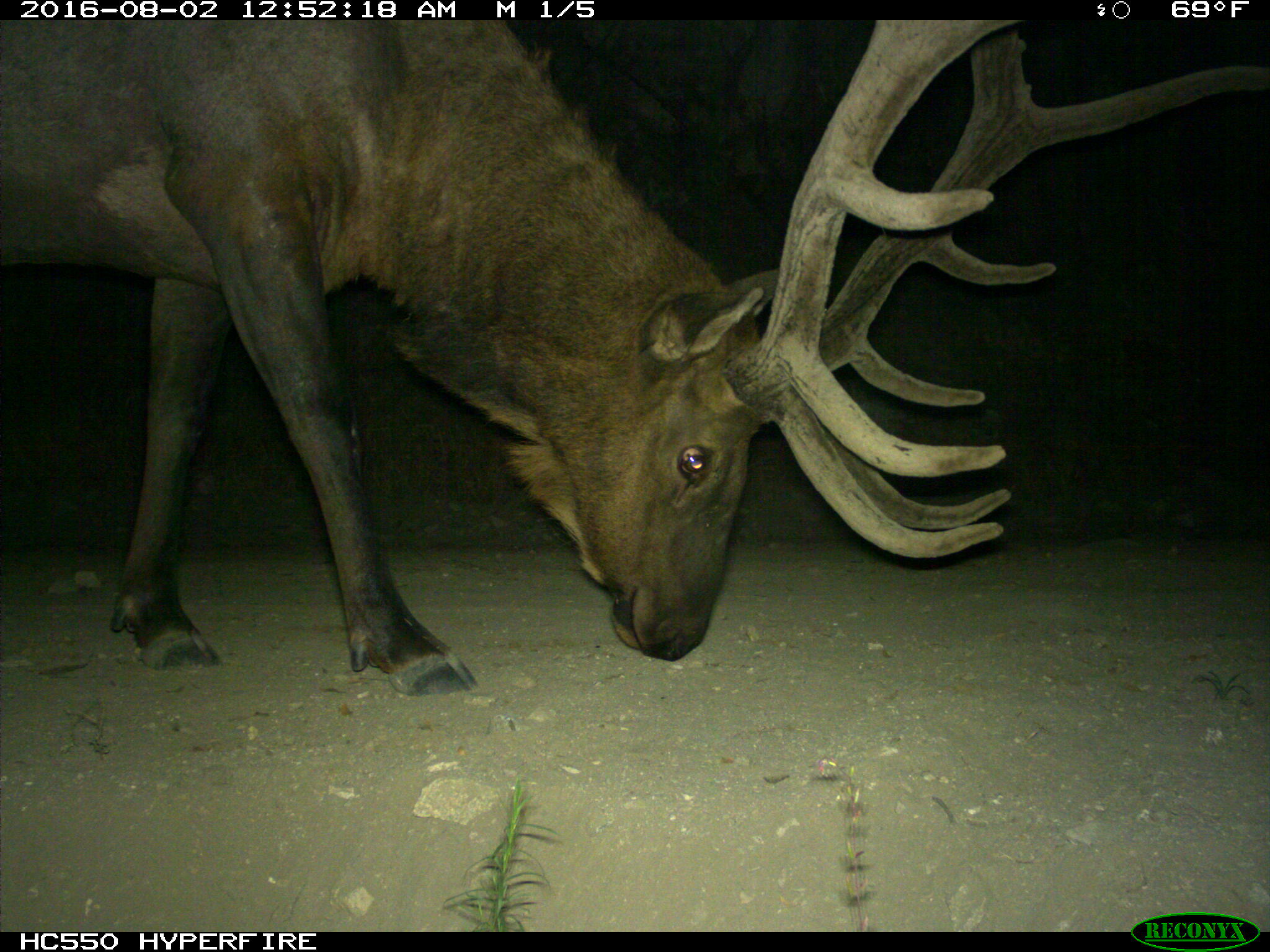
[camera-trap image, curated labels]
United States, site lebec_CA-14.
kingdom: Animalia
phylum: Chordata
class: Mammalia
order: Artiodactyla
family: Cervidae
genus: Cervus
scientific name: Cervus canadensis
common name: elk